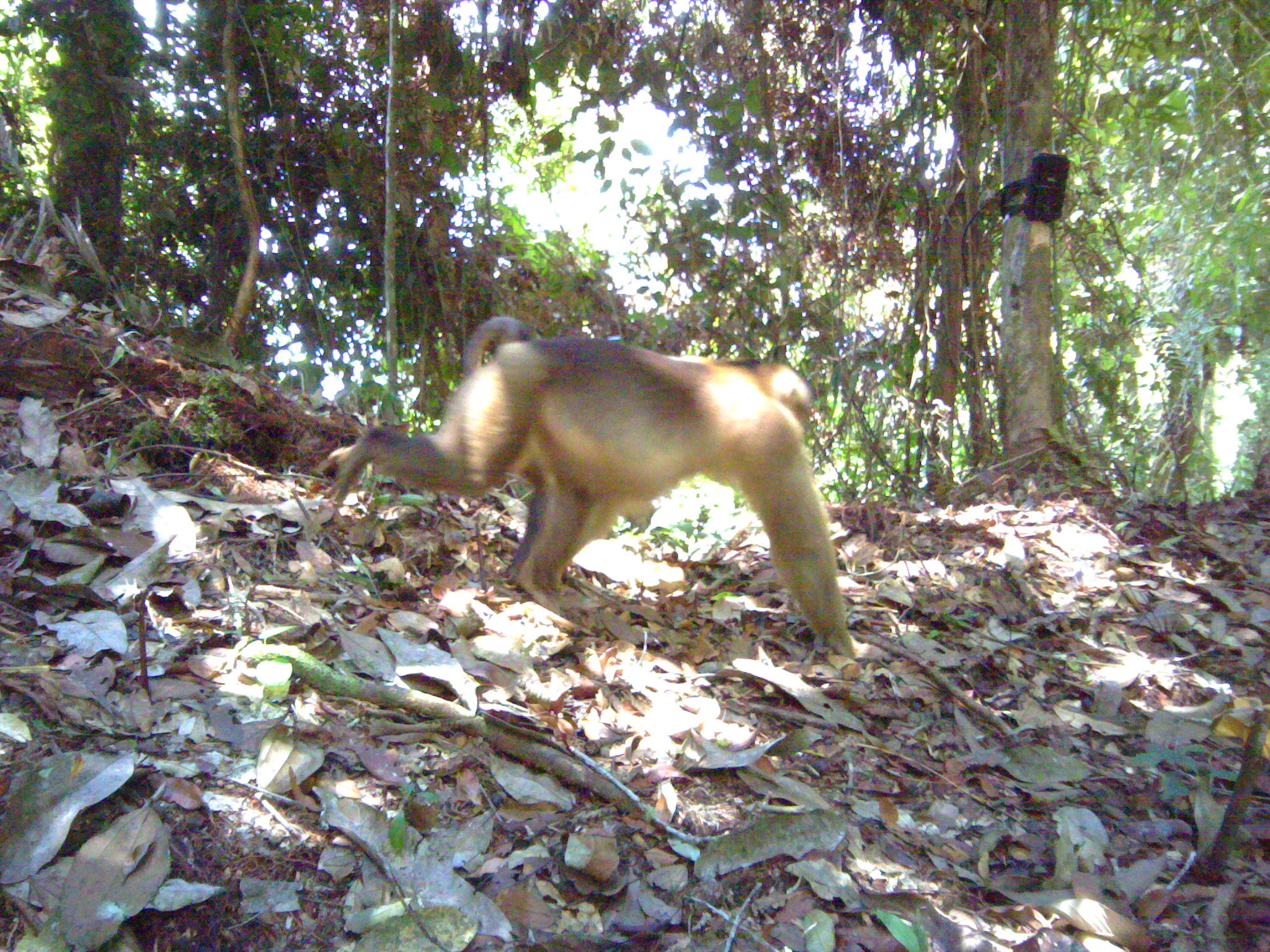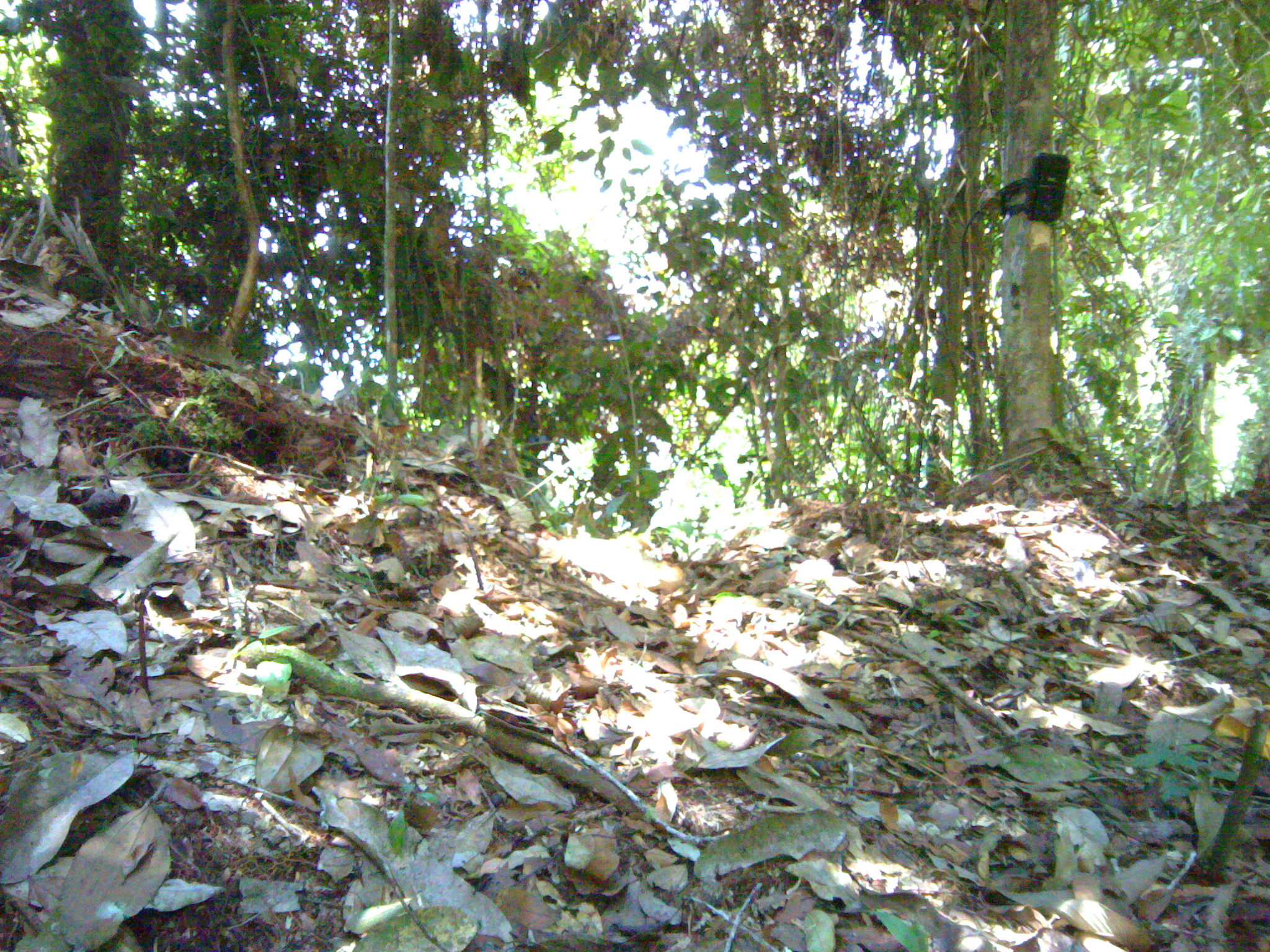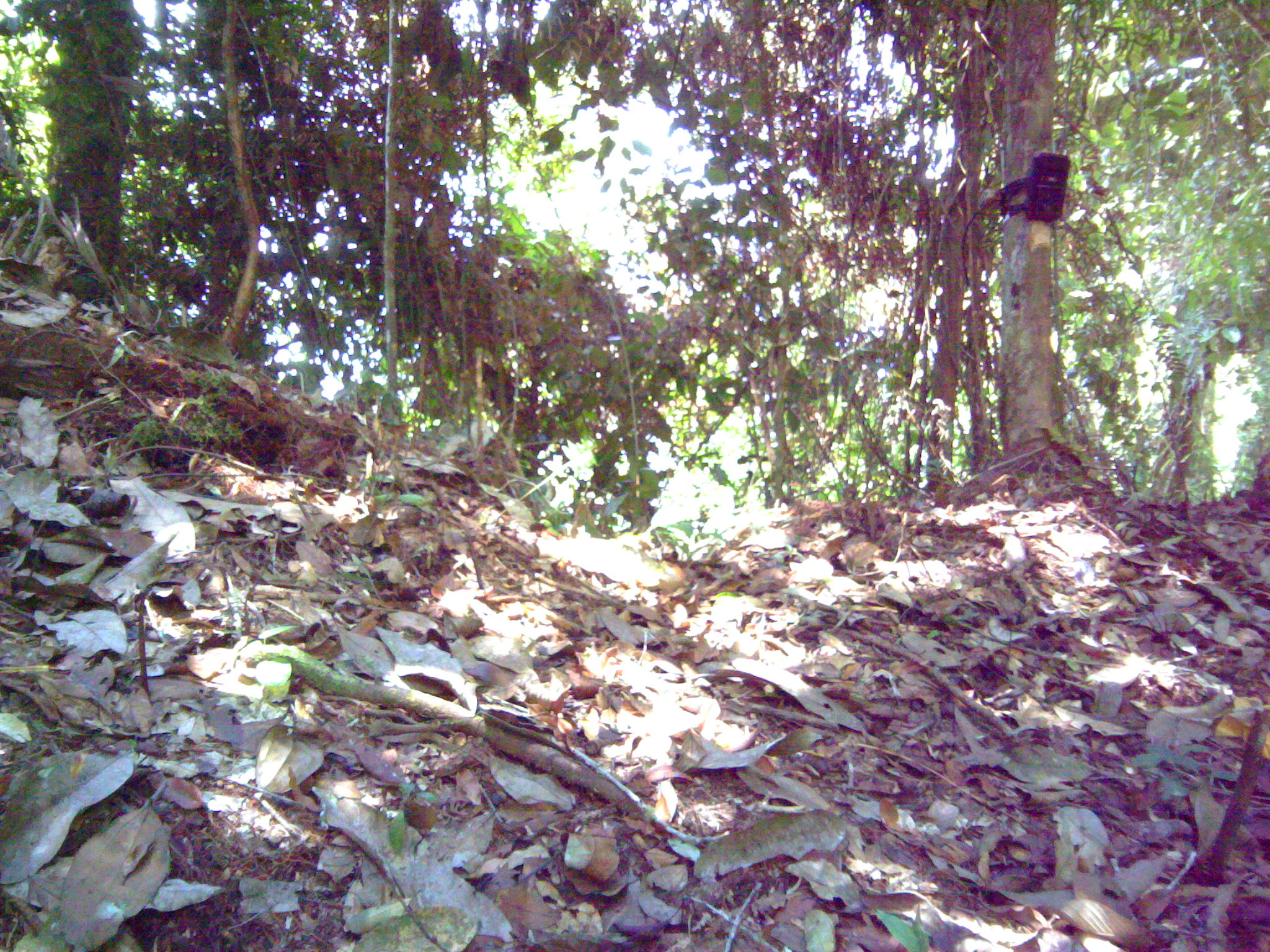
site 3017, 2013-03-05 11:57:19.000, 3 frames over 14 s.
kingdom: Animalia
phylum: Chordata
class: Mammalia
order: Primates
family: Cercopithecidae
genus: Macaca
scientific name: Macaca nemestrina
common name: southern pig-tailed macaque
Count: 1.